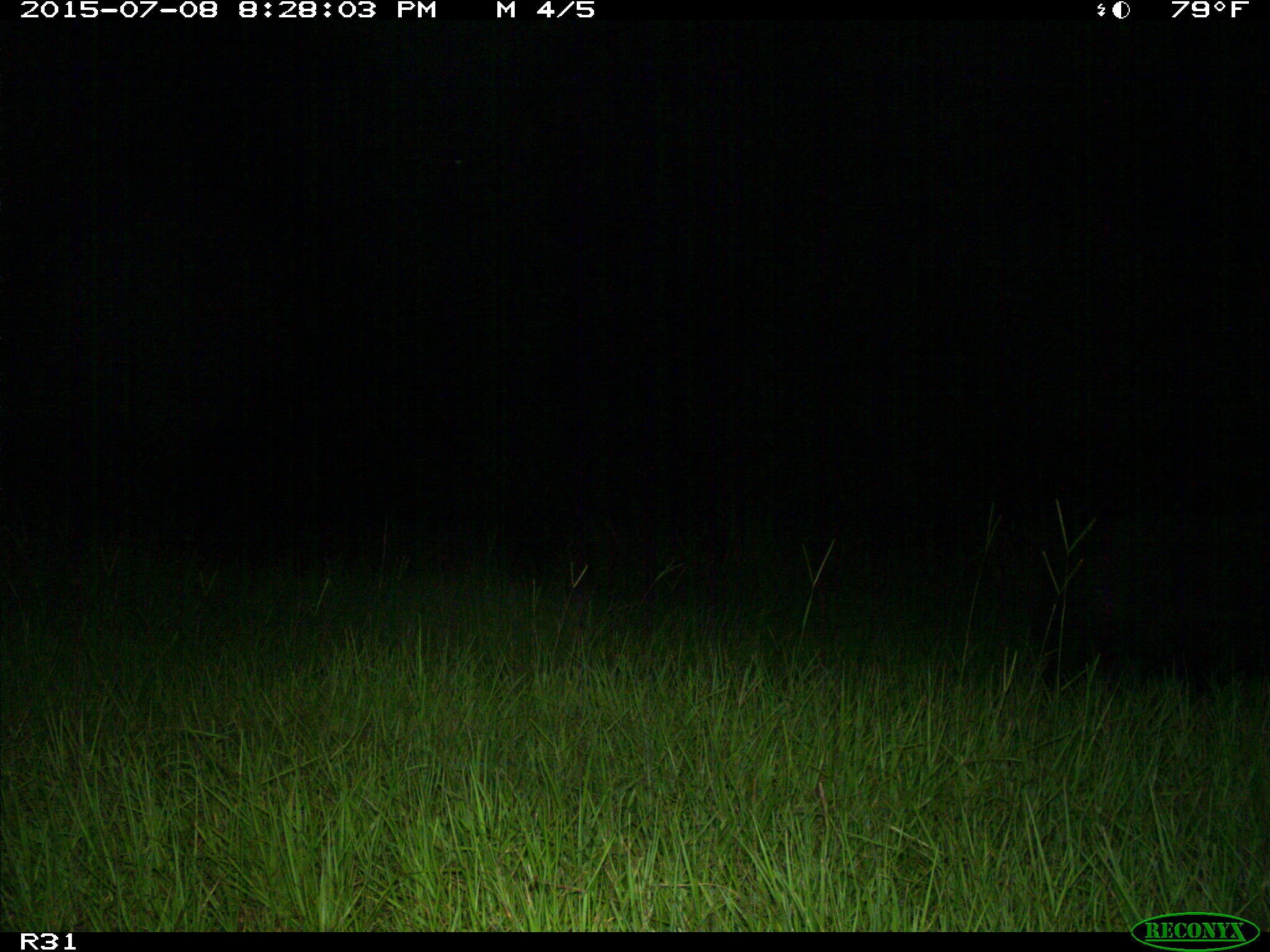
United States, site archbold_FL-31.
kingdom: Animalia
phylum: Chordata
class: Mammalia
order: Artiodactyla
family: Suidae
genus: Sus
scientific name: Sus scrofa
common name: wild boar